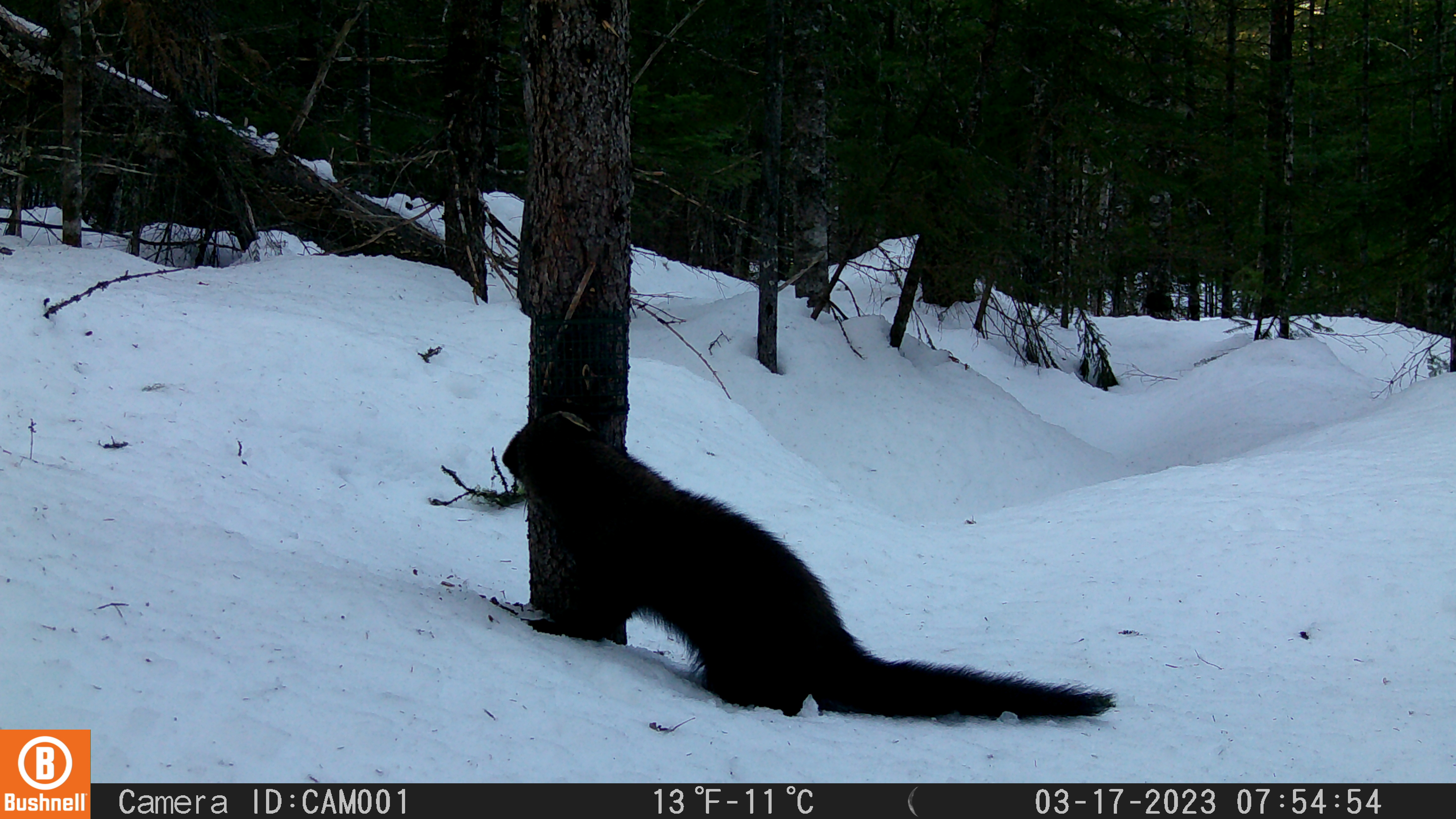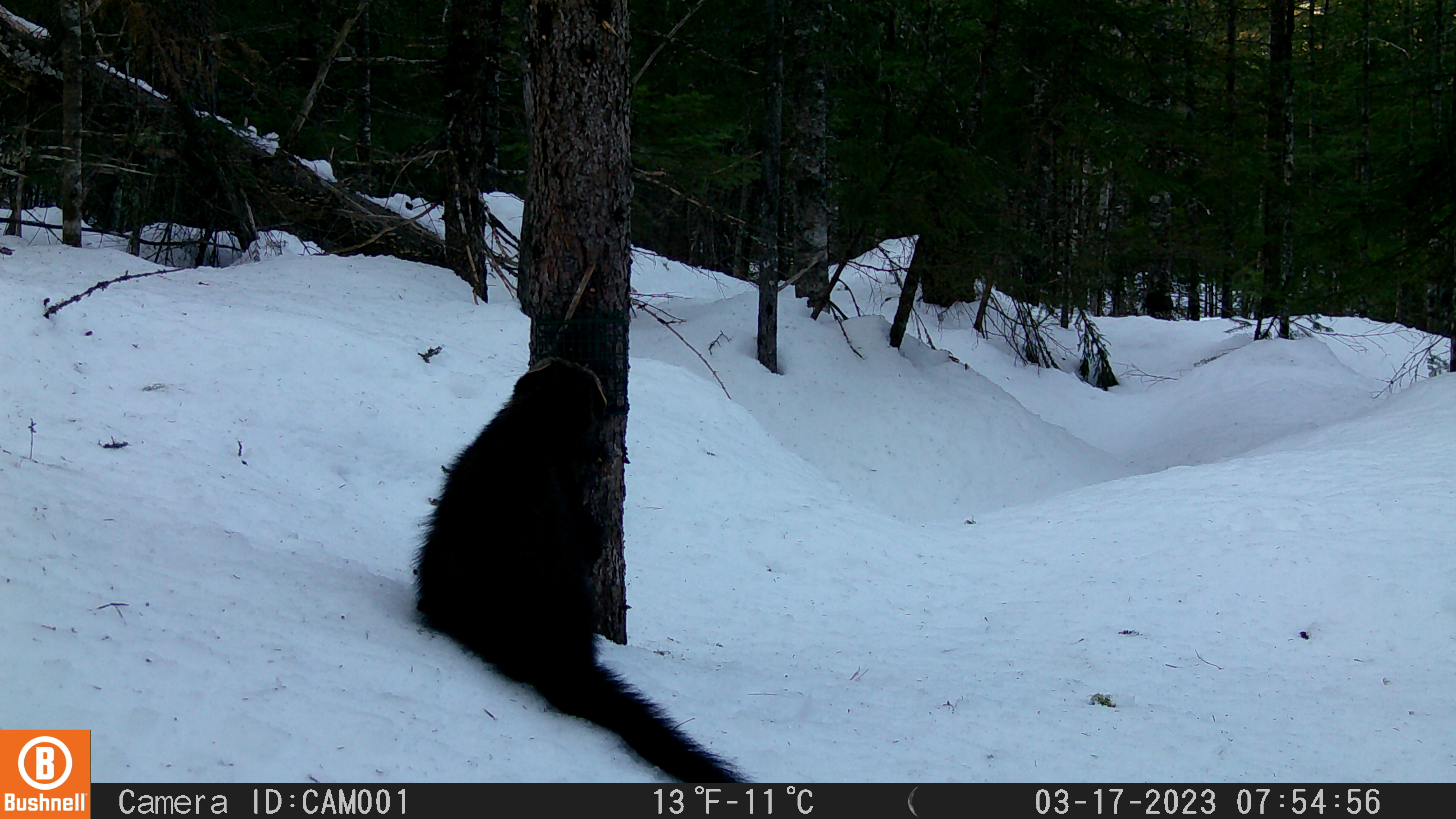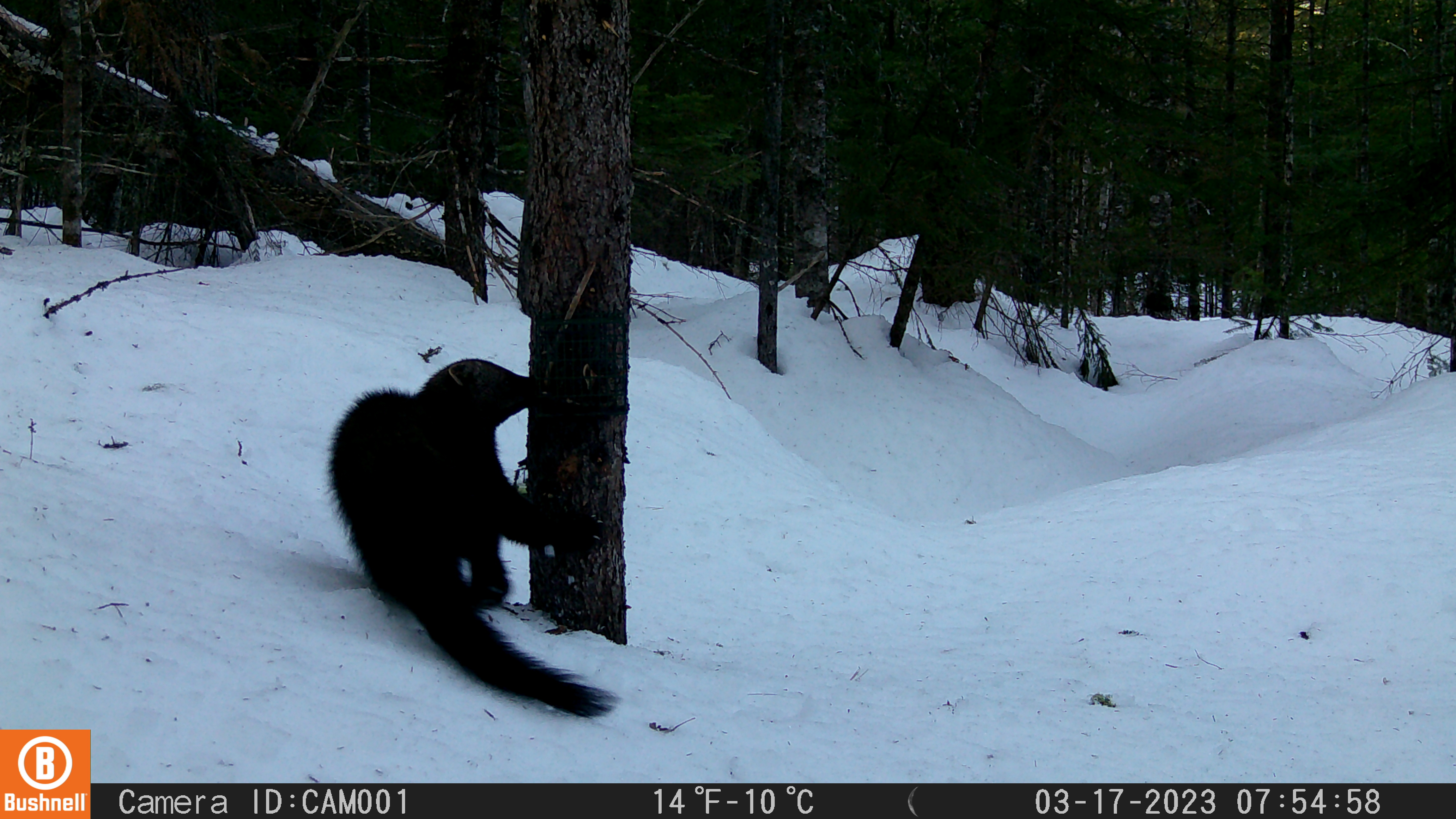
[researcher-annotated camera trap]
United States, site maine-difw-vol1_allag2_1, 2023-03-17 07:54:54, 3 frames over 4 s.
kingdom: Animalia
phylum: Chordata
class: Mammalia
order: Carnivora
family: Mustelidae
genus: Pekania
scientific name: Pekania pennanti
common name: fisher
Fisher (Pekania pennanti).